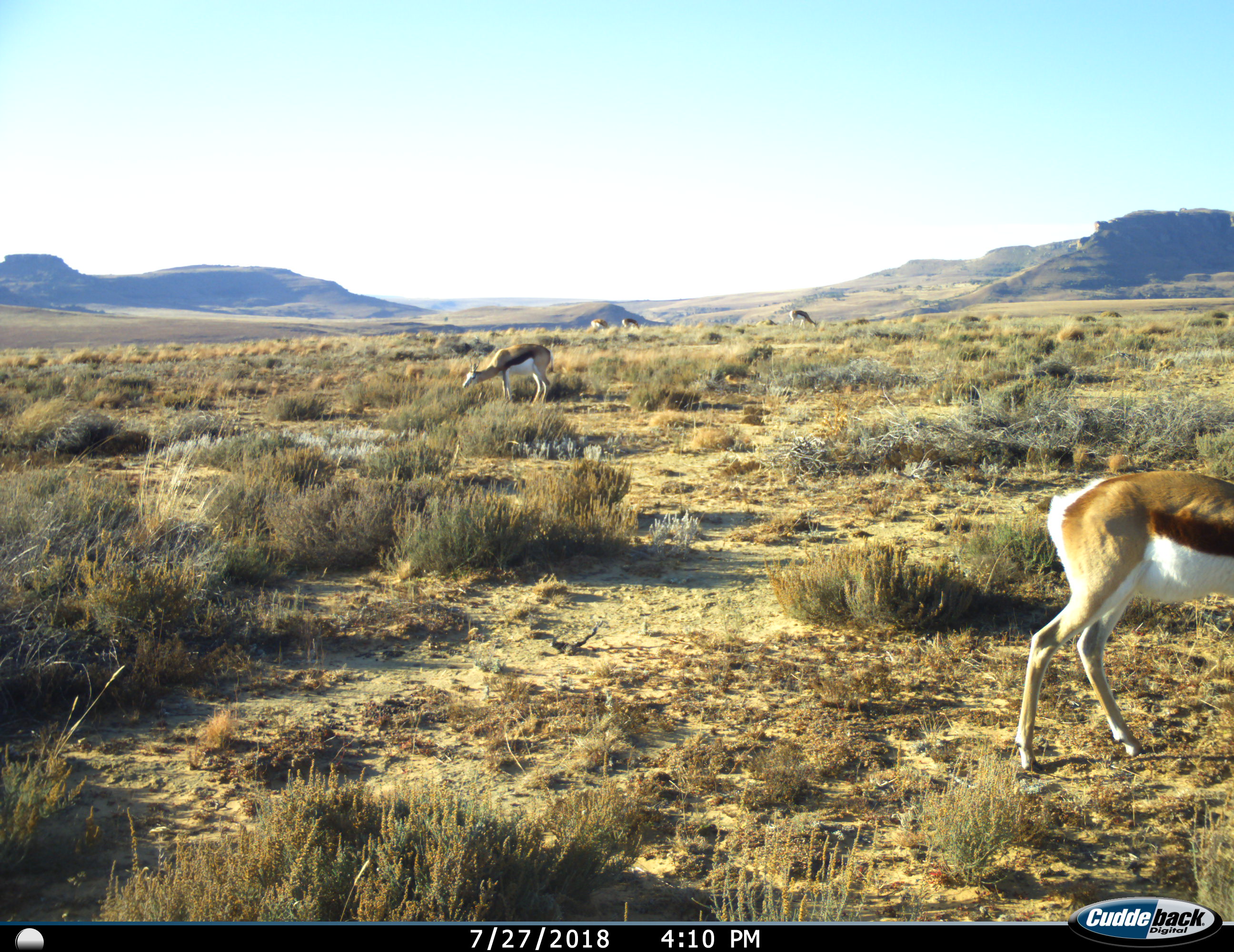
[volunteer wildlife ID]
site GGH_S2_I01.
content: unidentified animal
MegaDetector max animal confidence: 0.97